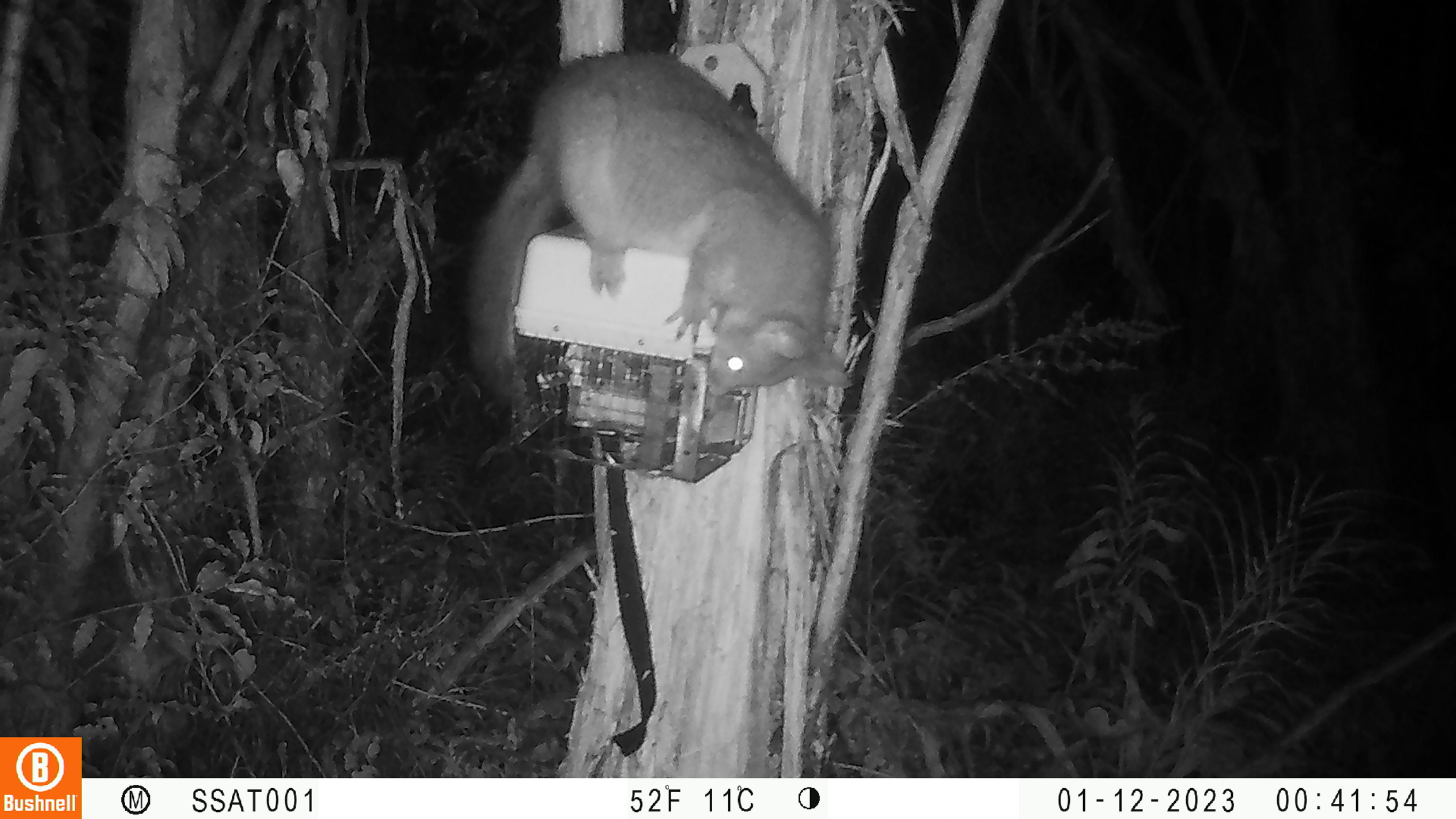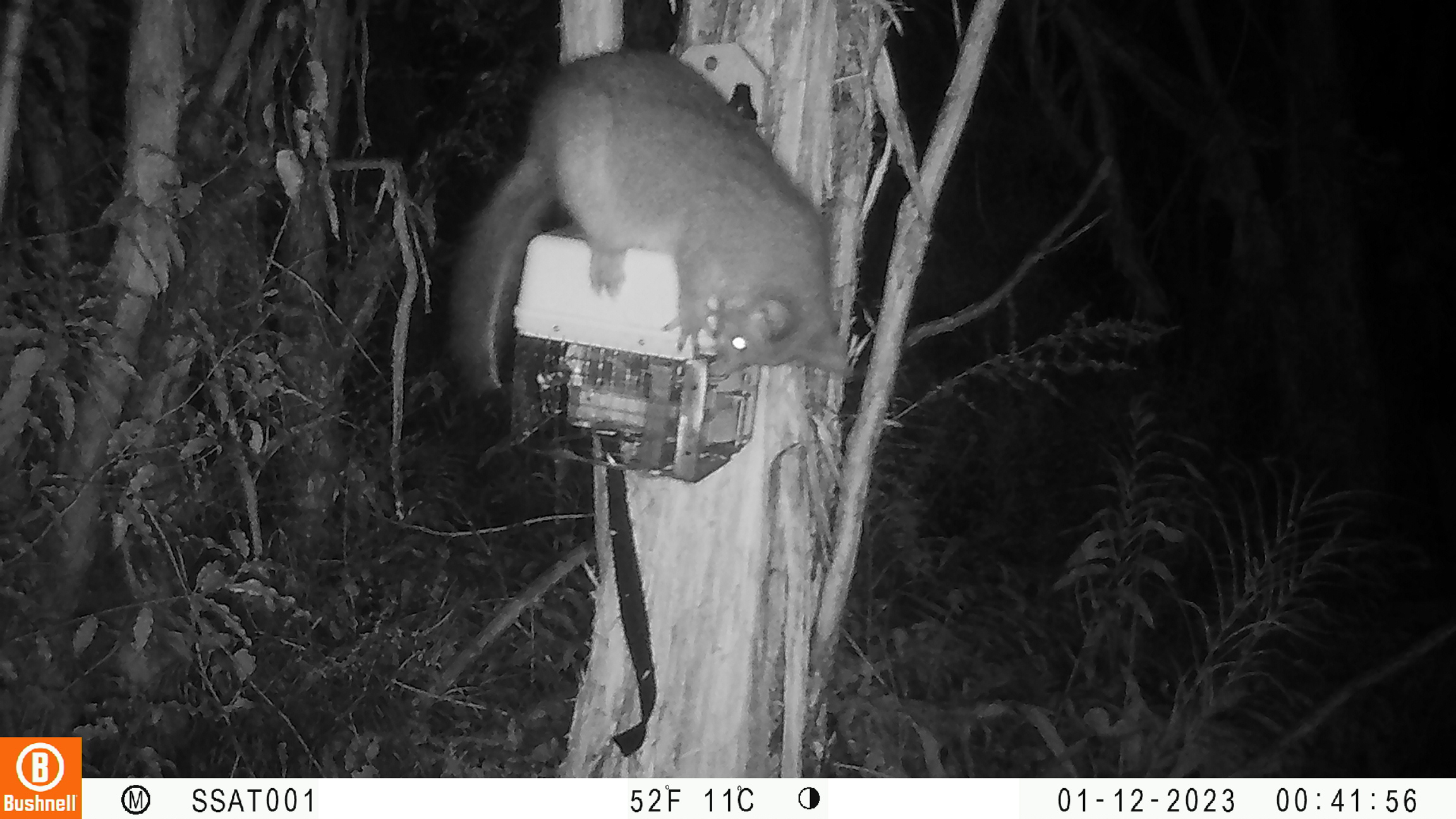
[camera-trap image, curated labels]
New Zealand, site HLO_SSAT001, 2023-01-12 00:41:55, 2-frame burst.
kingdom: Animalia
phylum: Chordata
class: Mammalia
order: Diprotodontia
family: Phalangeridae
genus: Trichosurus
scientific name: Trichosurus vulpecula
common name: common brushtail possum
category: possum